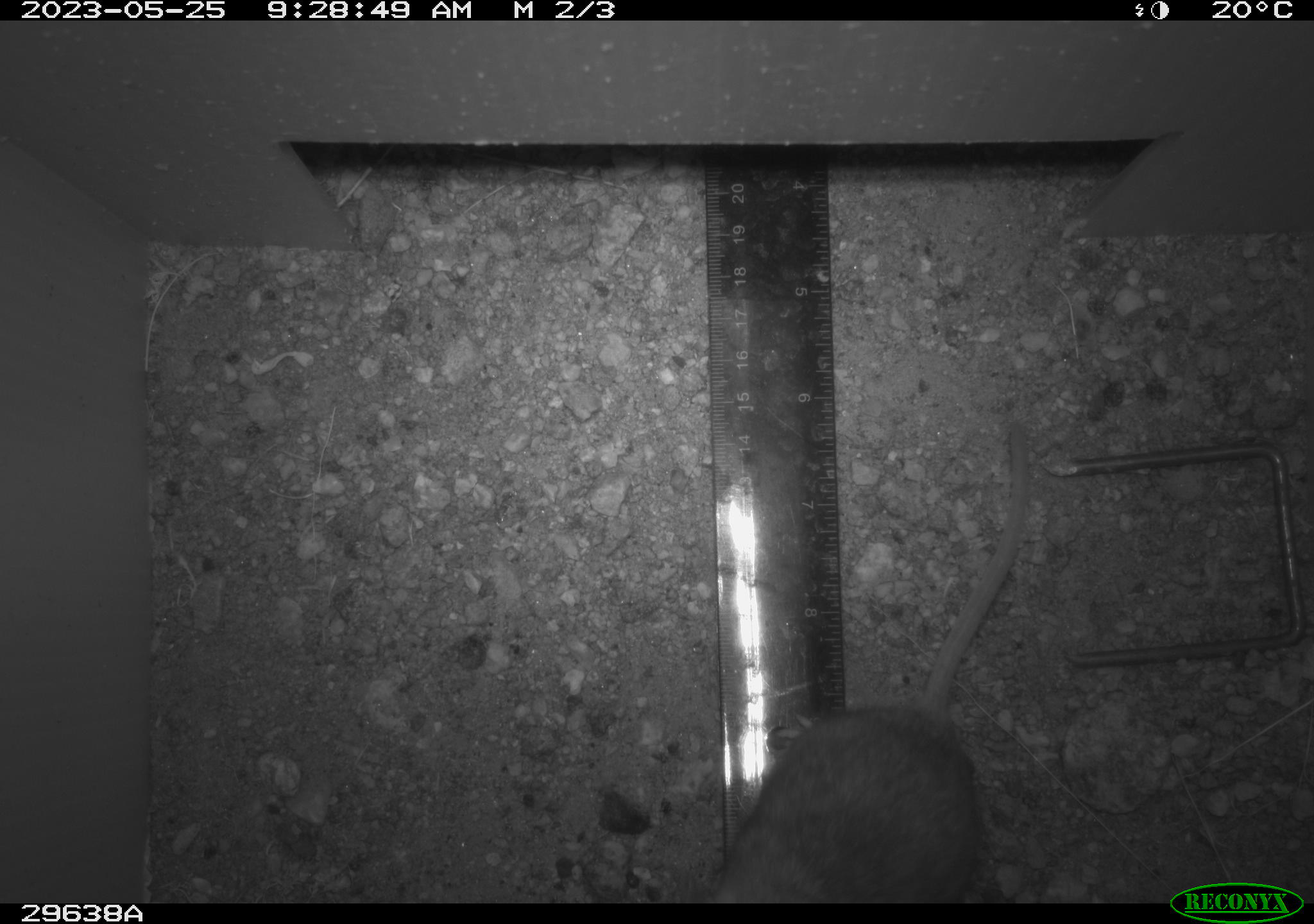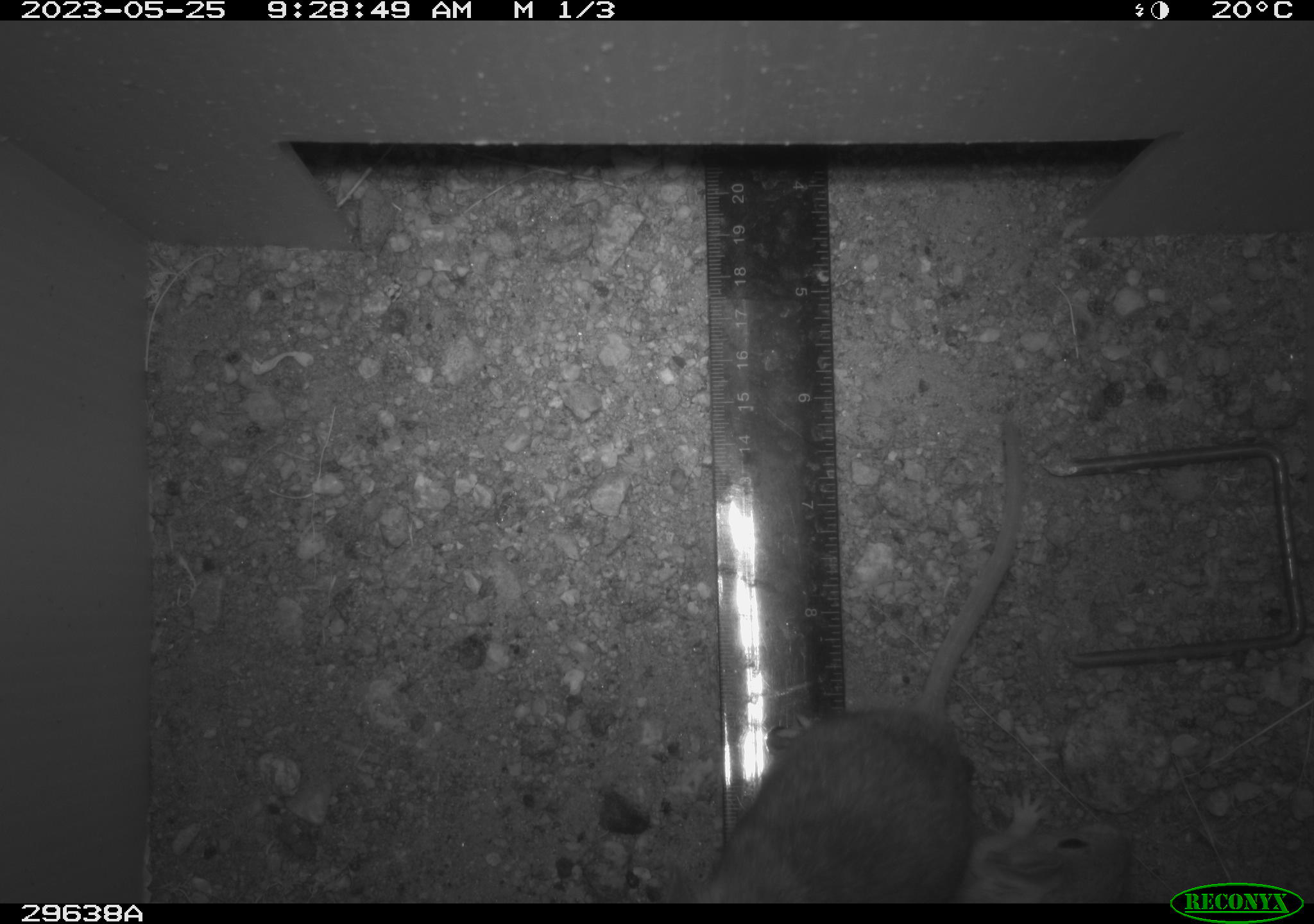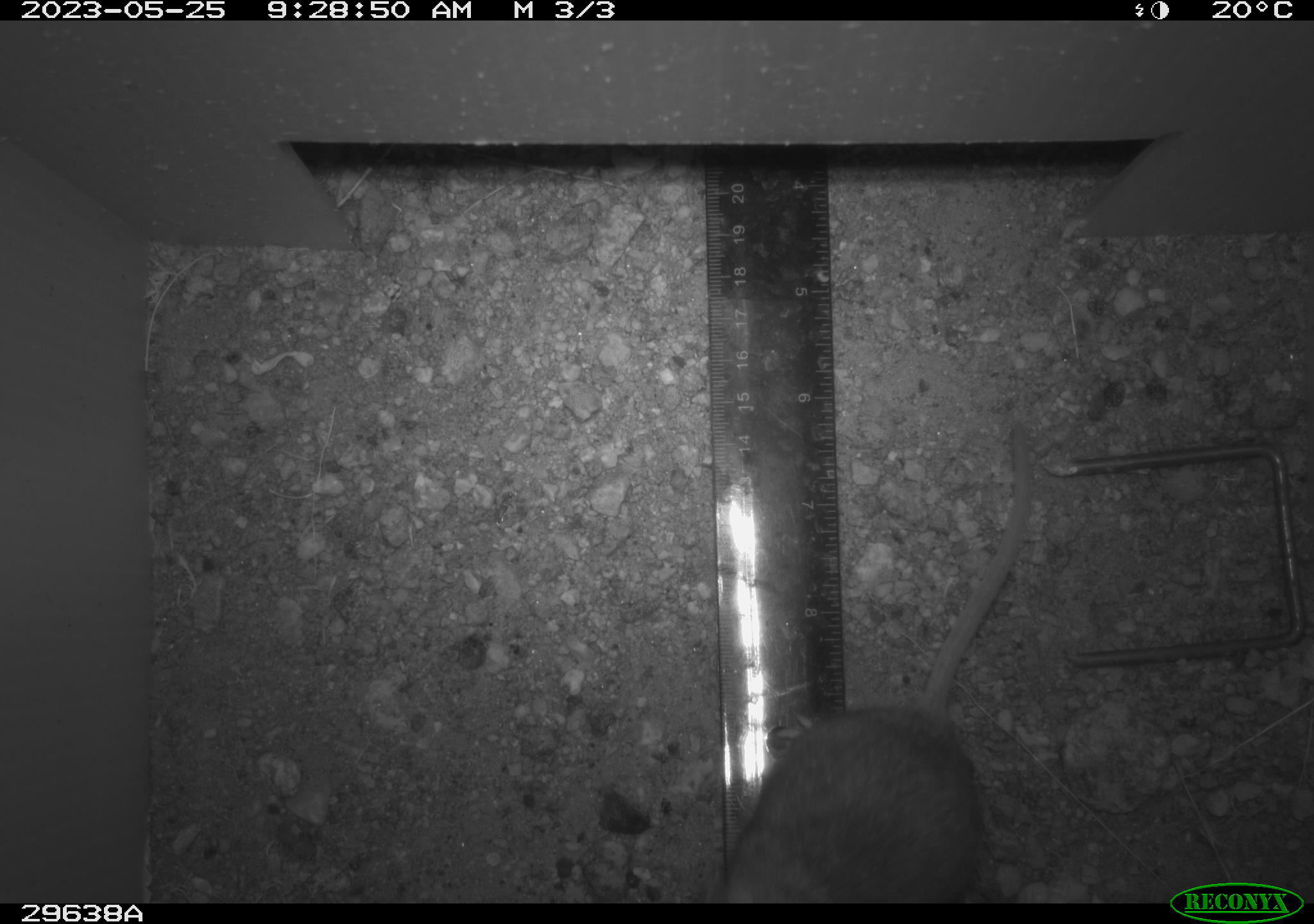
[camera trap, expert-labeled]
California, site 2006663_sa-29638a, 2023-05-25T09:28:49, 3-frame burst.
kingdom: Animalia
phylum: Chordata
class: Mammalia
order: Rodentia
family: Cricetidae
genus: Peromyscus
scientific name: Peromyscus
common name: deer mice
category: peromyscus species